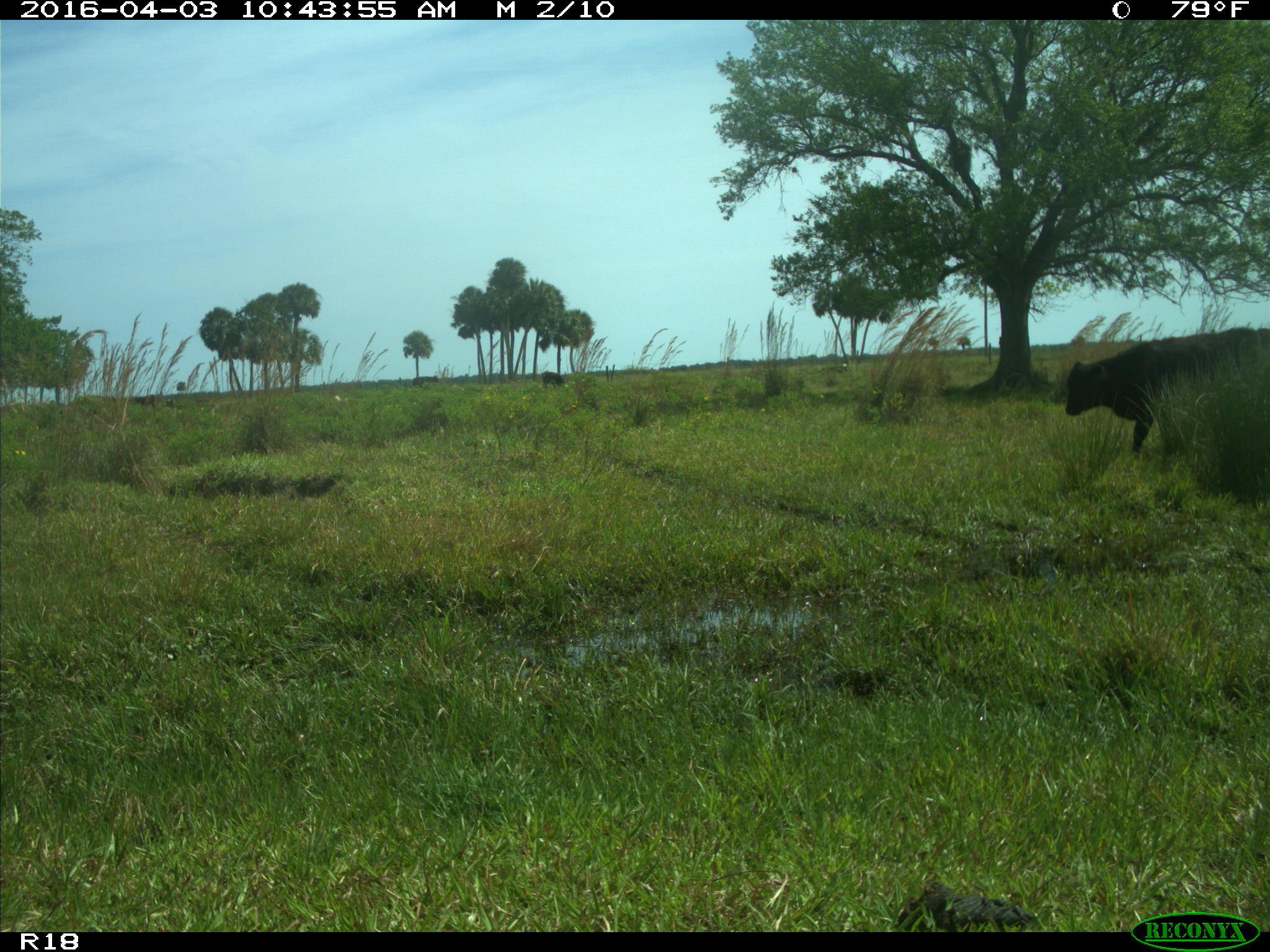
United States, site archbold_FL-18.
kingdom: Animalia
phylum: Chordata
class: Mammalia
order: Artiodactyla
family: Bovidae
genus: Bos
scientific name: Bos taurus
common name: domestic cow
Bos taurus (domestic cow).